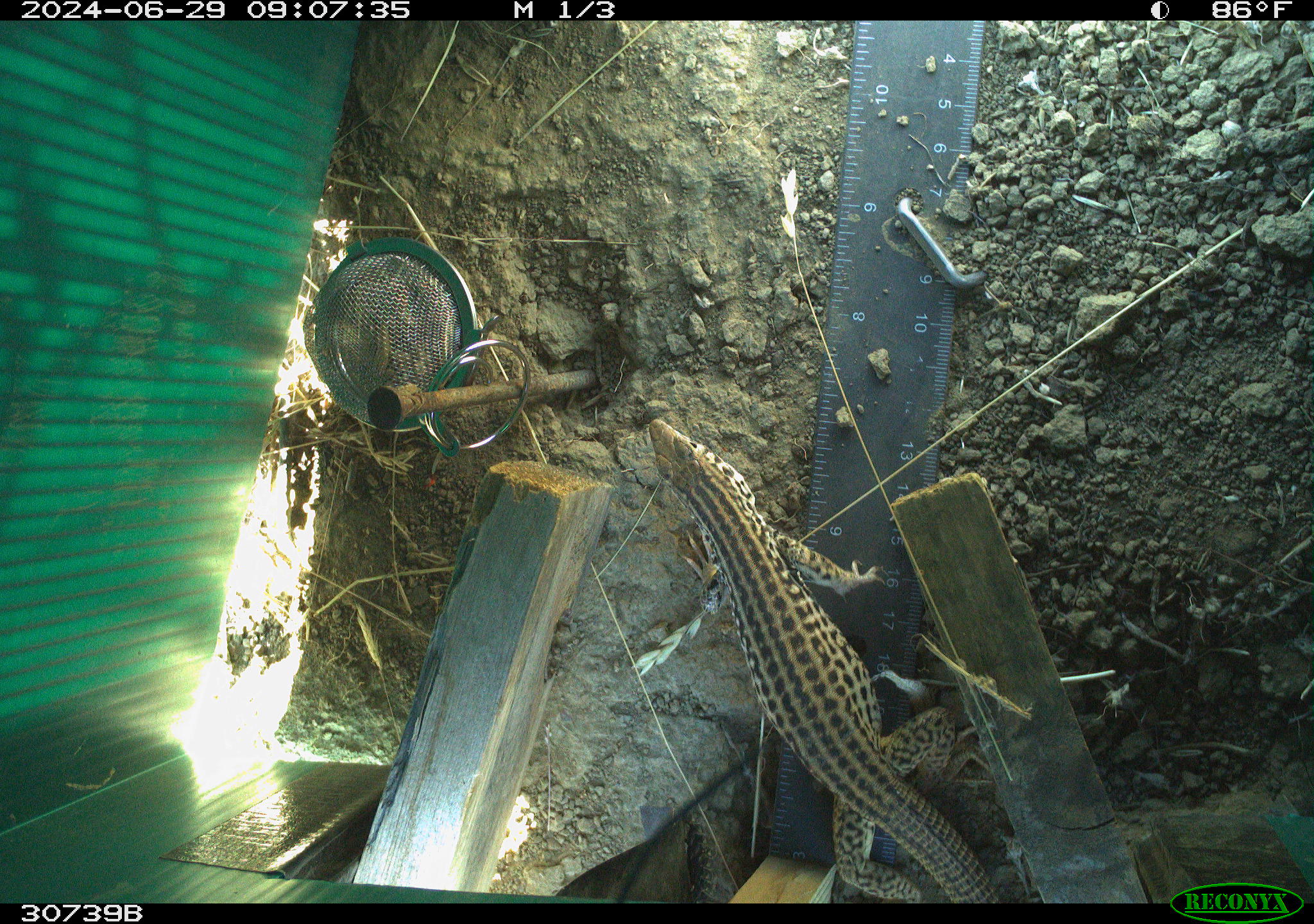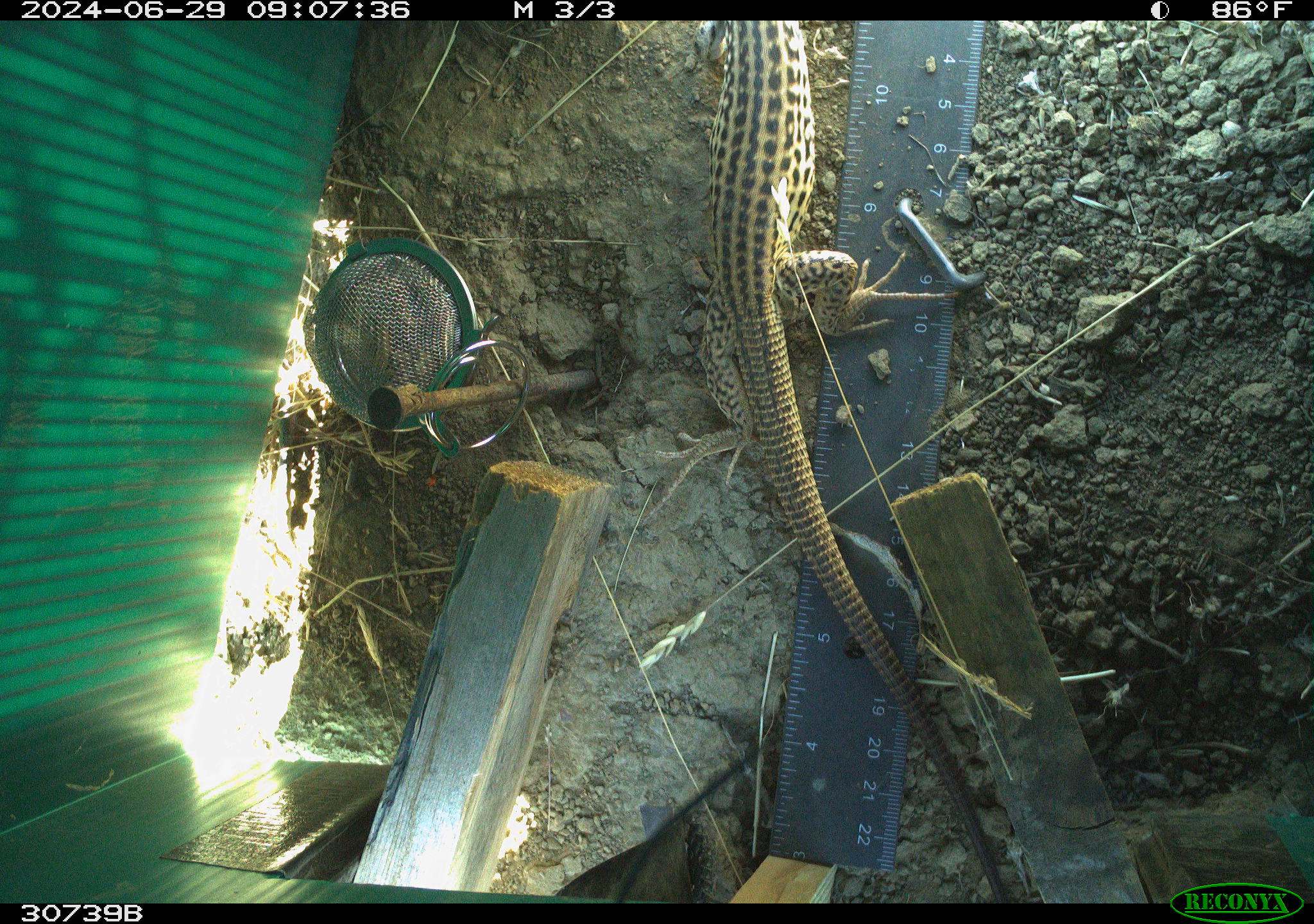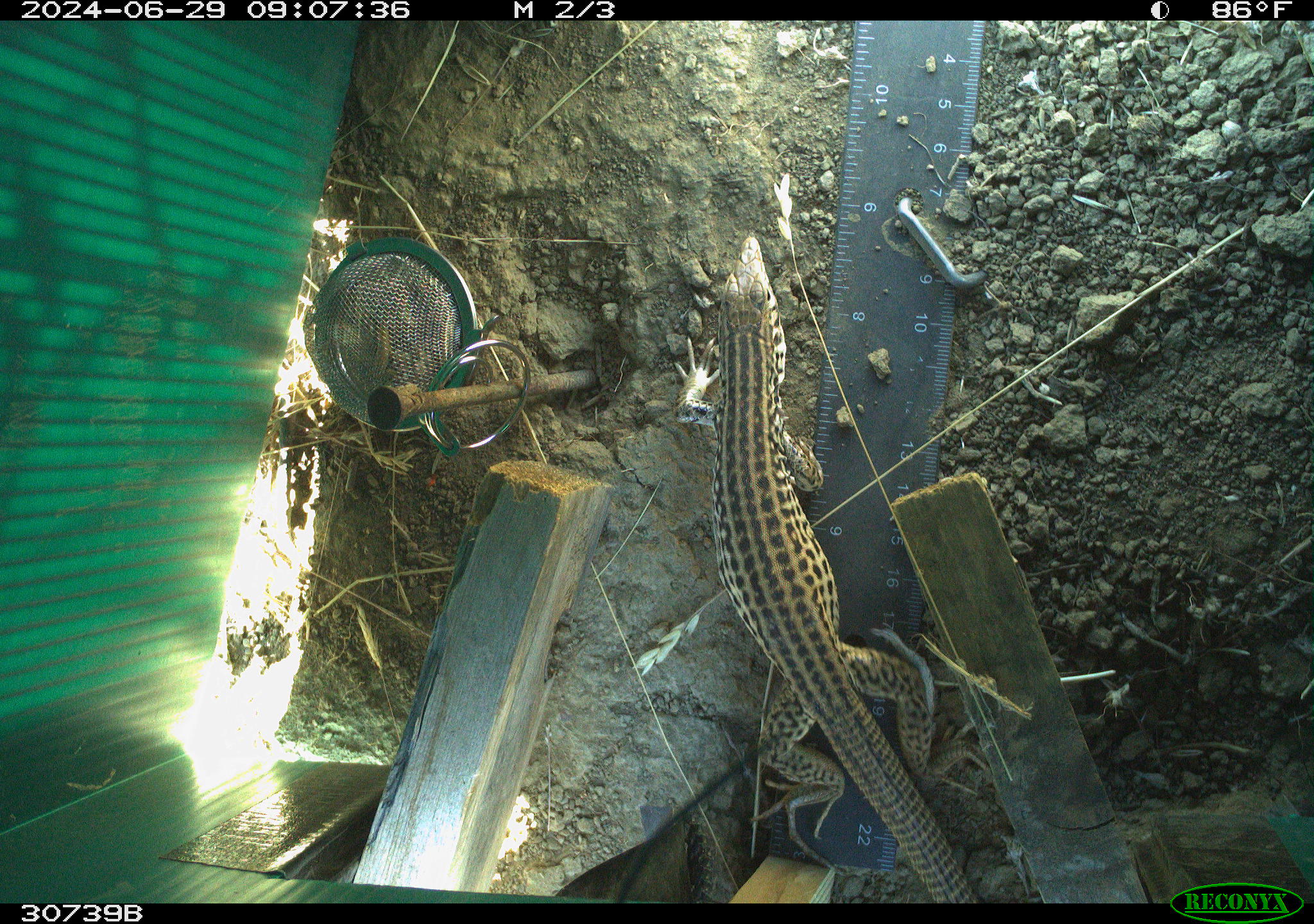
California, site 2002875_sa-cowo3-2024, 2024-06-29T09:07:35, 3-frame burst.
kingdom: Animalia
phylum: Chordata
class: Reptilia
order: Squamata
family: Teiidae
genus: Aspidoscelis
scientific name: Aspidoscelis tigris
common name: western whiptail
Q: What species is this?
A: Western whiptail (Aspidoscelis tigris).